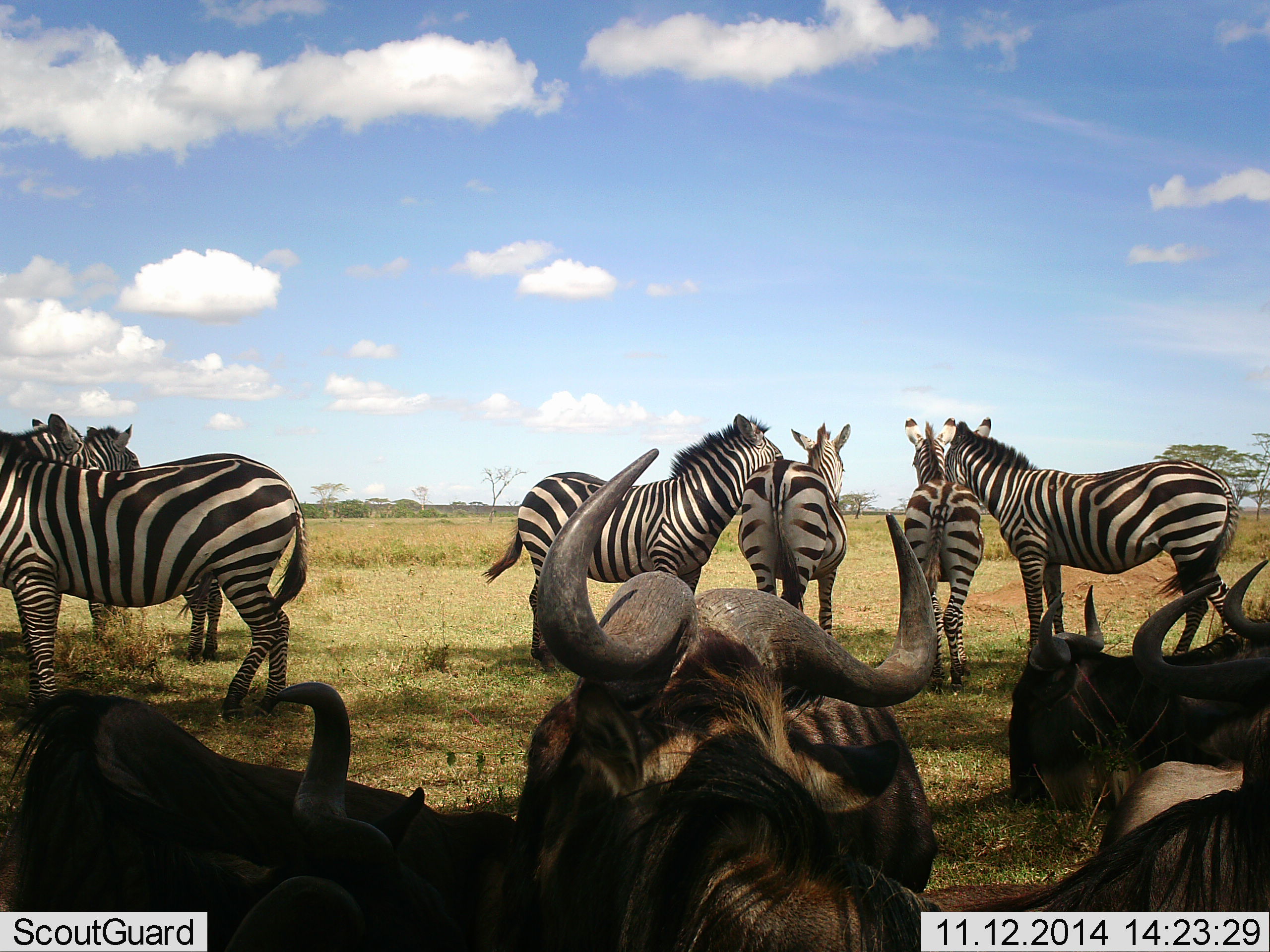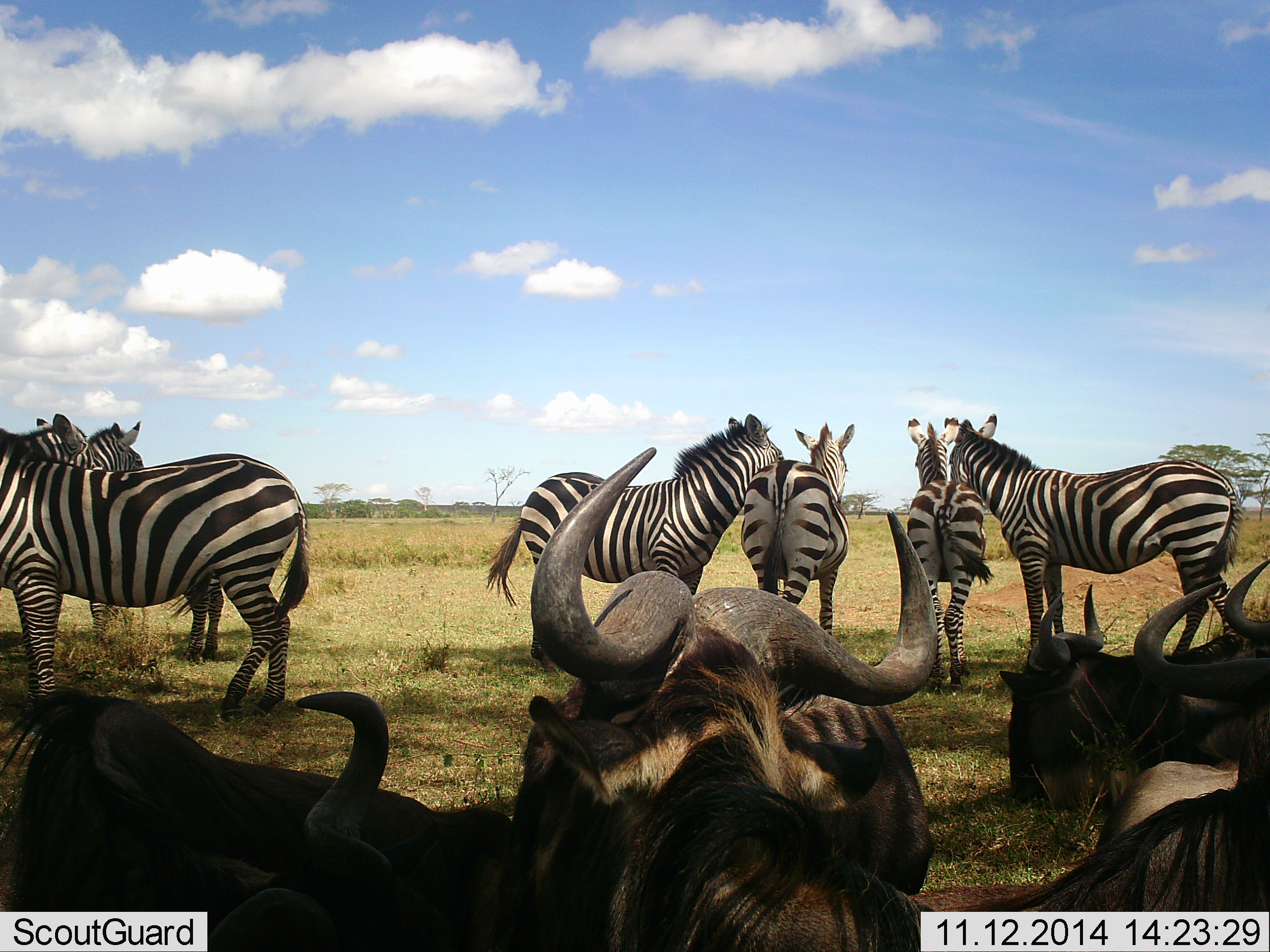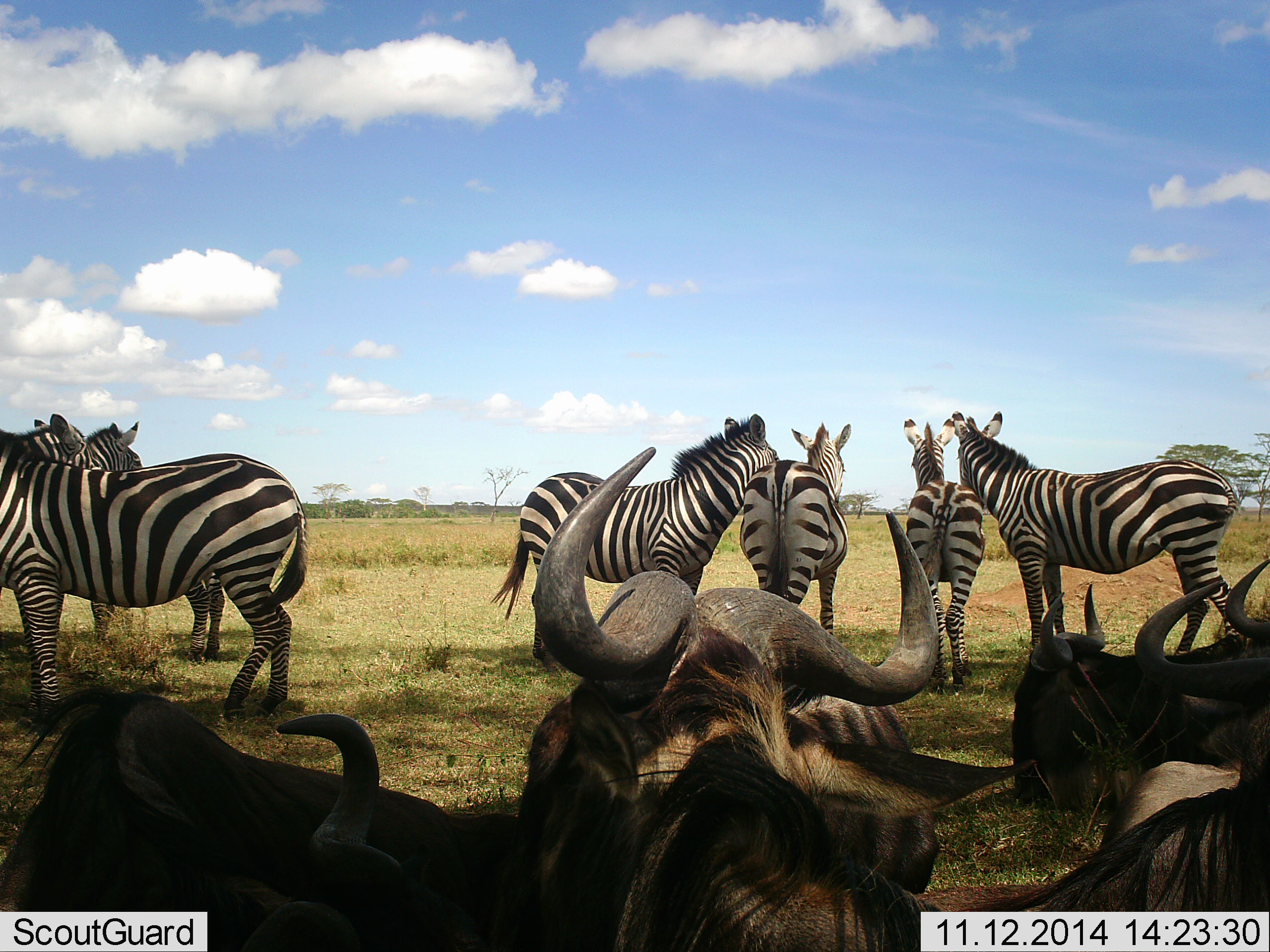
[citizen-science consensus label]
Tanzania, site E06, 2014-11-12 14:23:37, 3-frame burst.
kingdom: Animalia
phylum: Chordata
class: Mammalia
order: Artiodactyla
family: Bovidae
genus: Connochaetes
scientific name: Connochaetes taurinus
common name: blue wildebeest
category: wildebeest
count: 5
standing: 18%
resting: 73%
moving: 0%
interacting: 9%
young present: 9%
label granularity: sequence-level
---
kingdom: Animalia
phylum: Chordata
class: Mammalia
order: Perissodactyla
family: Equidae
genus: Equus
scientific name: Equus quagga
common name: plains zebra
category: zebra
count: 7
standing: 92%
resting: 8%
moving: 8%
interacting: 25%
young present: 17%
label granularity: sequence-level